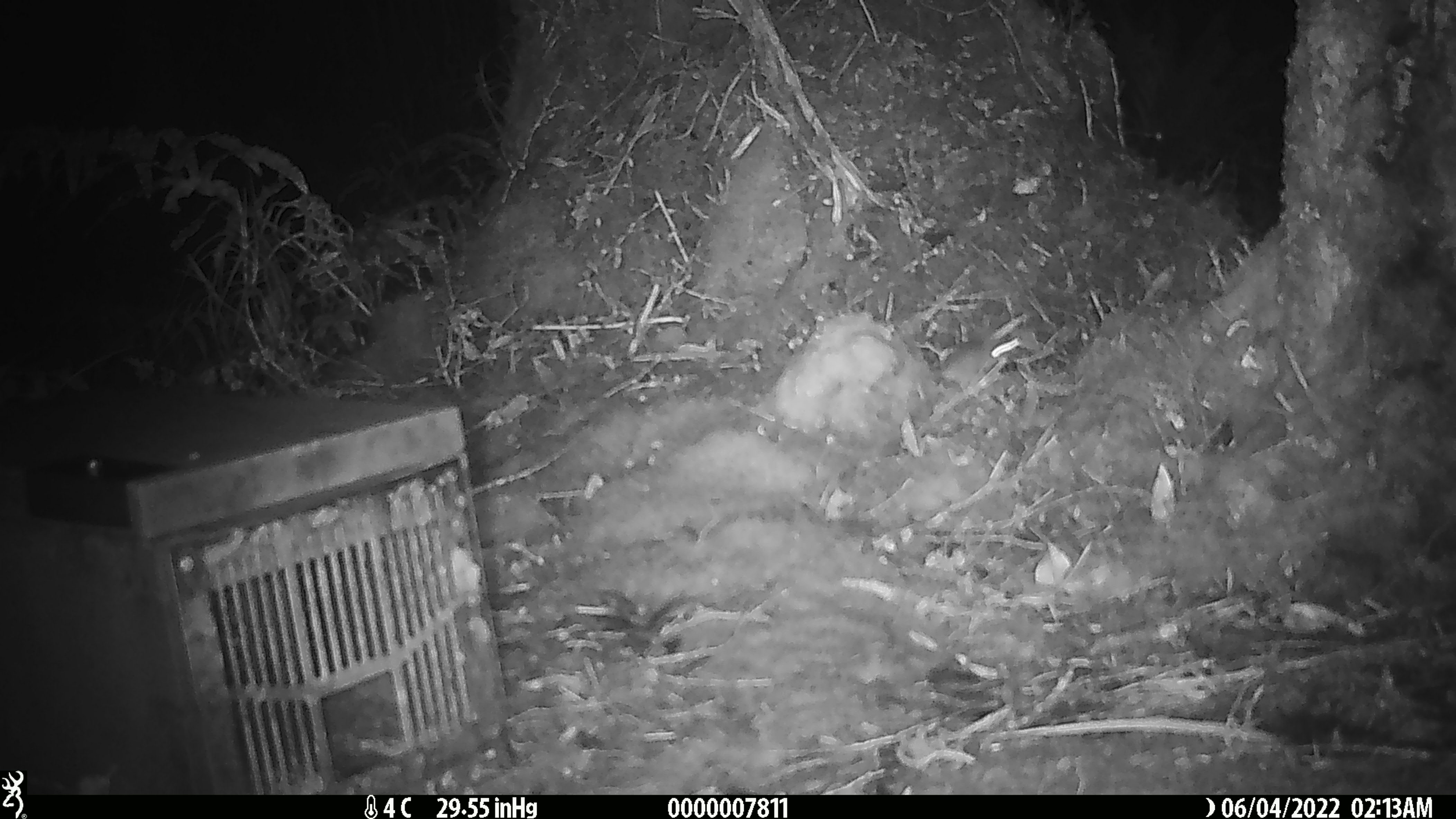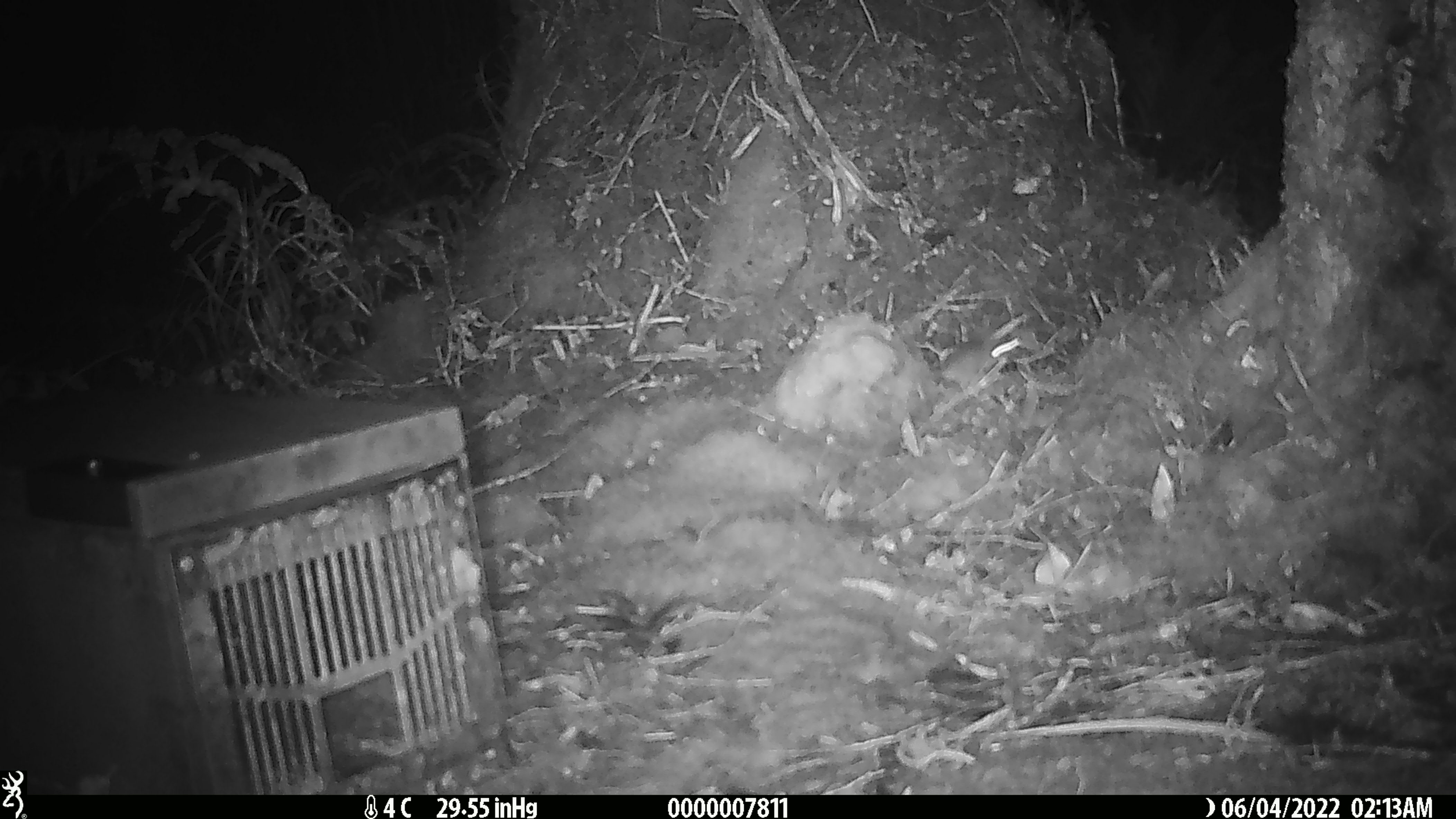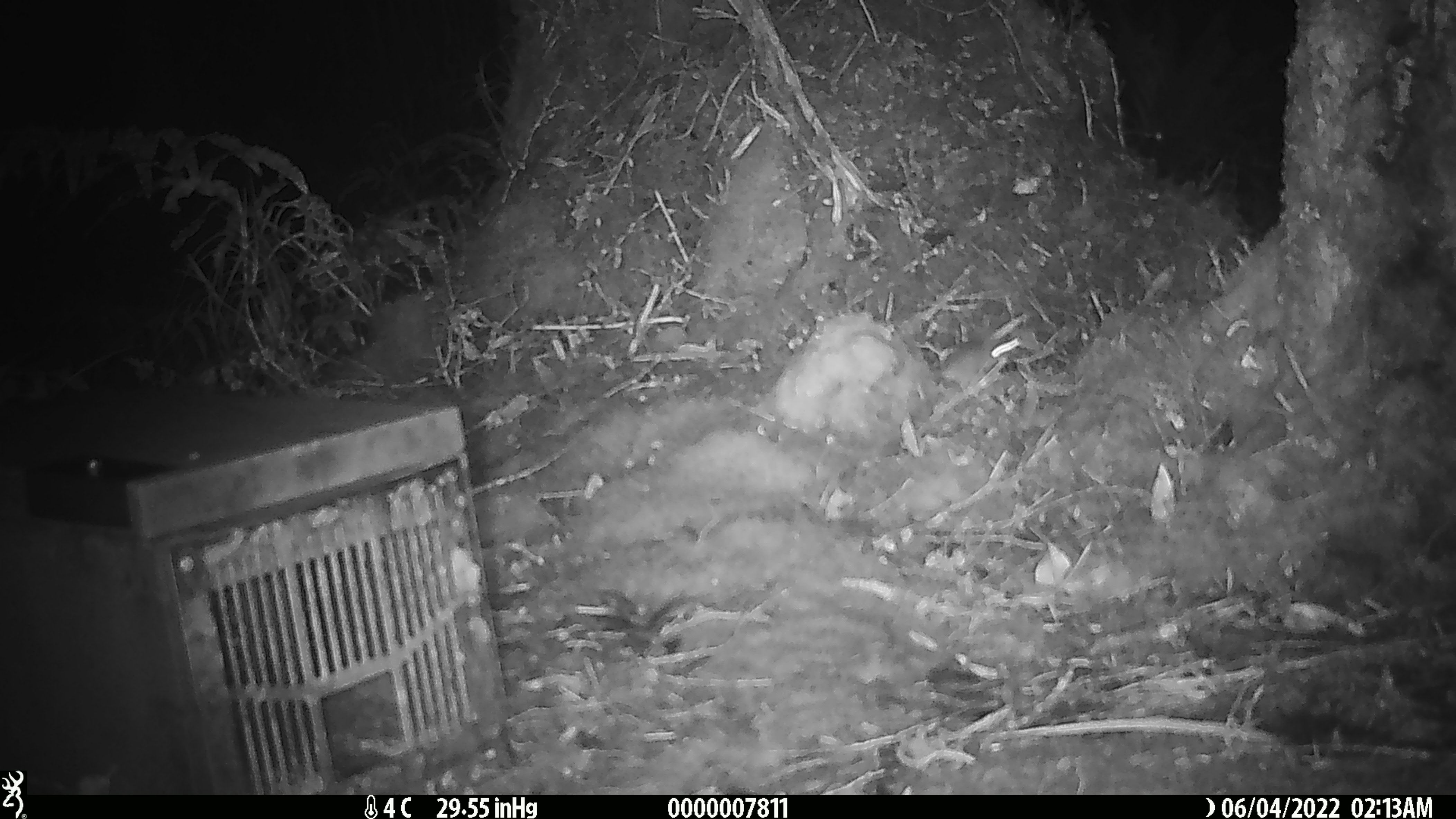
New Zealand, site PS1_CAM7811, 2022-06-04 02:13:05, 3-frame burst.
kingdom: Animalia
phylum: Chordata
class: Mammalia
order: Rodentia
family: Muridae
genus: Mus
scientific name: Mus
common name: mouse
Mouse (Mus).